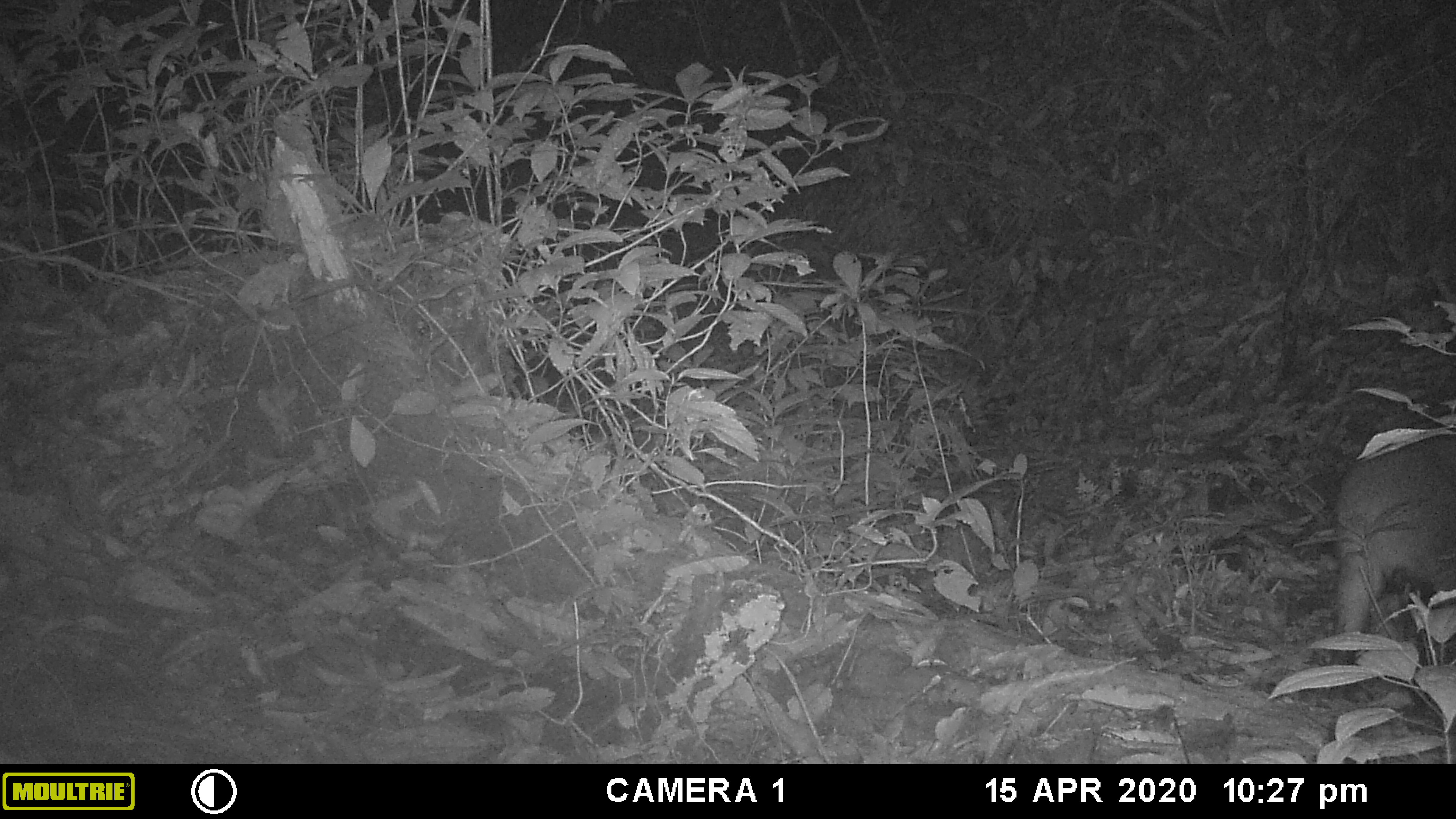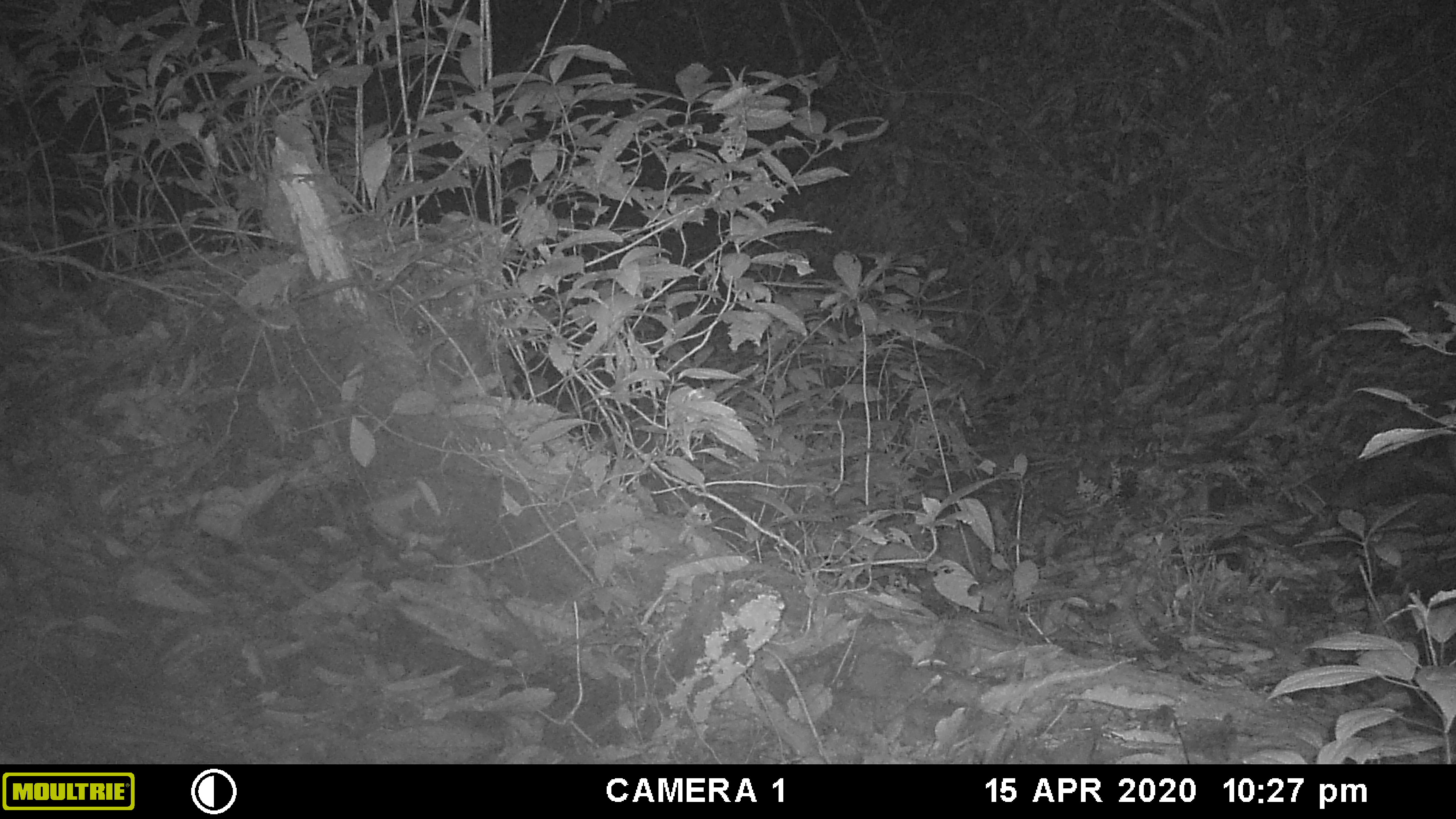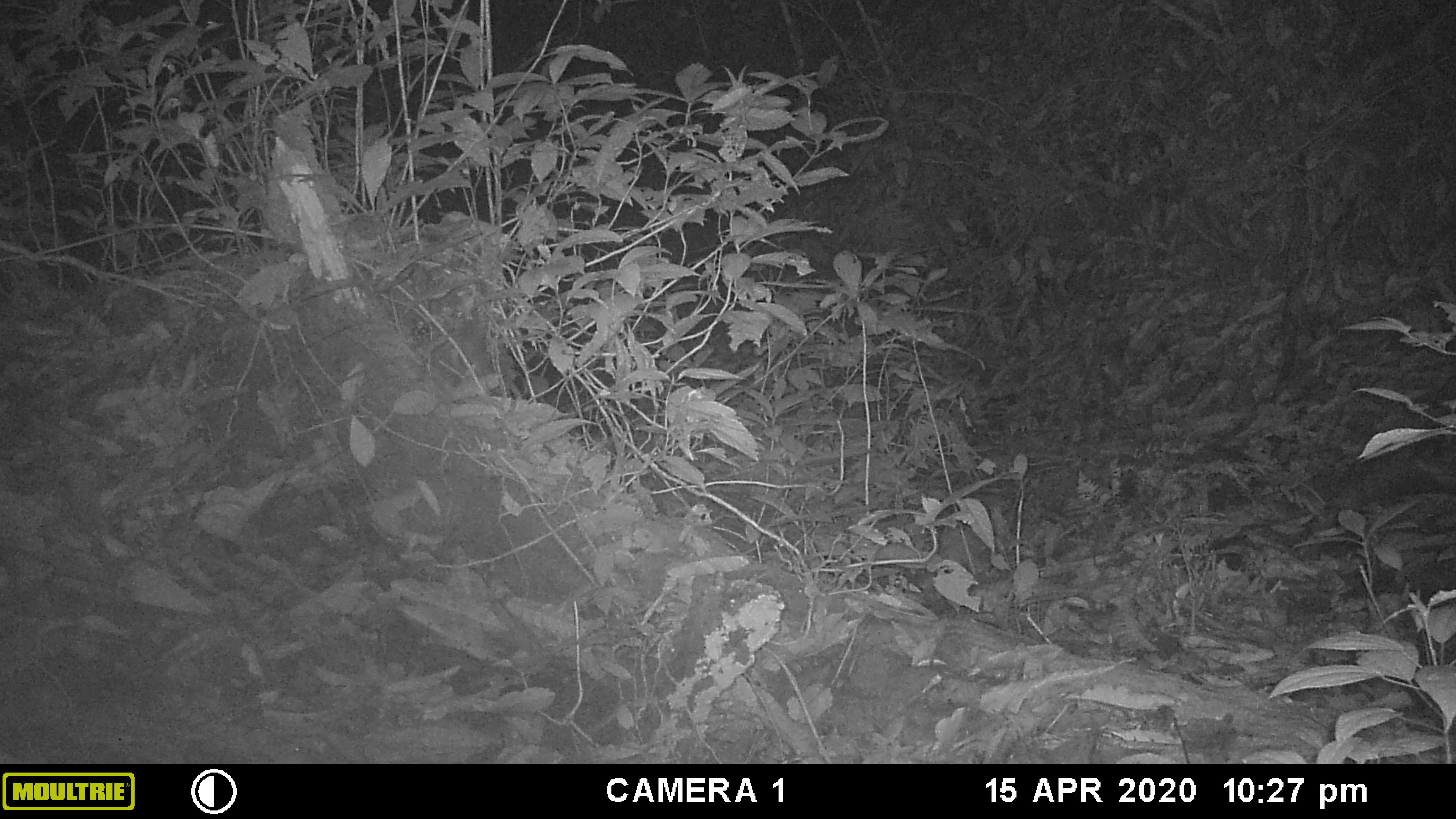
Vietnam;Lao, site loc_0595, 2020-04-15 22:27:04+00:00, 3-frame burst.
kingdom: Animalia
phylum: Chordata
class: Mammalia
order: Artiodactyla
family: Suidae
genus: Sus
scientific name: Sus scrofa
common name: eurasian wild pig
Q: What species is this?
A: Eurasian wild pig (Sus scrofa).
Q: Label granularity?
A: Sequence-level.